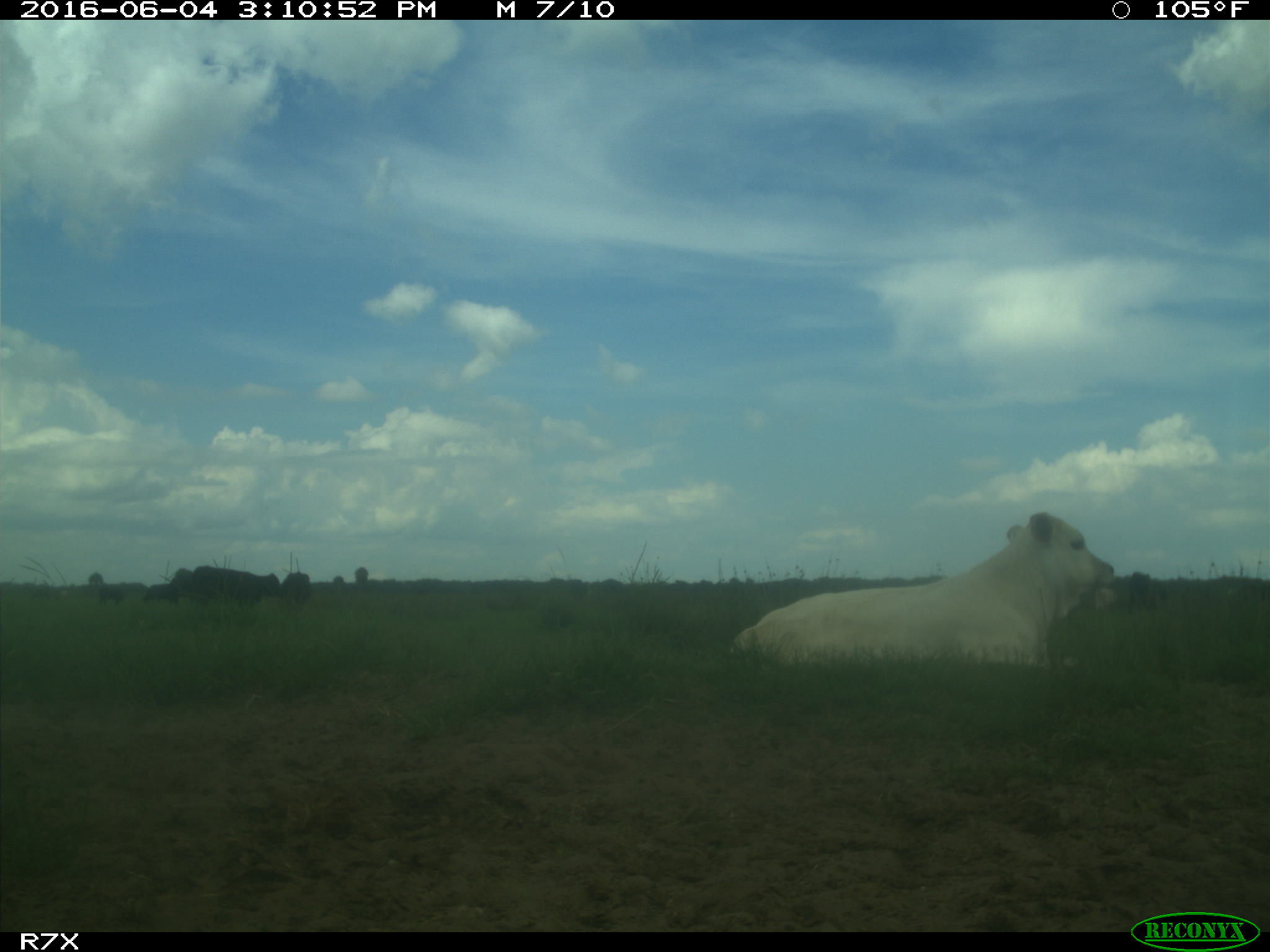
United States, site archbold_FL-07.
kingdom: Animalia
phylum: Chordata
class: Mammalia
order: Artiodactyla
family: Bovidae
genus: Bos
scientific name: Bos taurus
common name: domestic cow